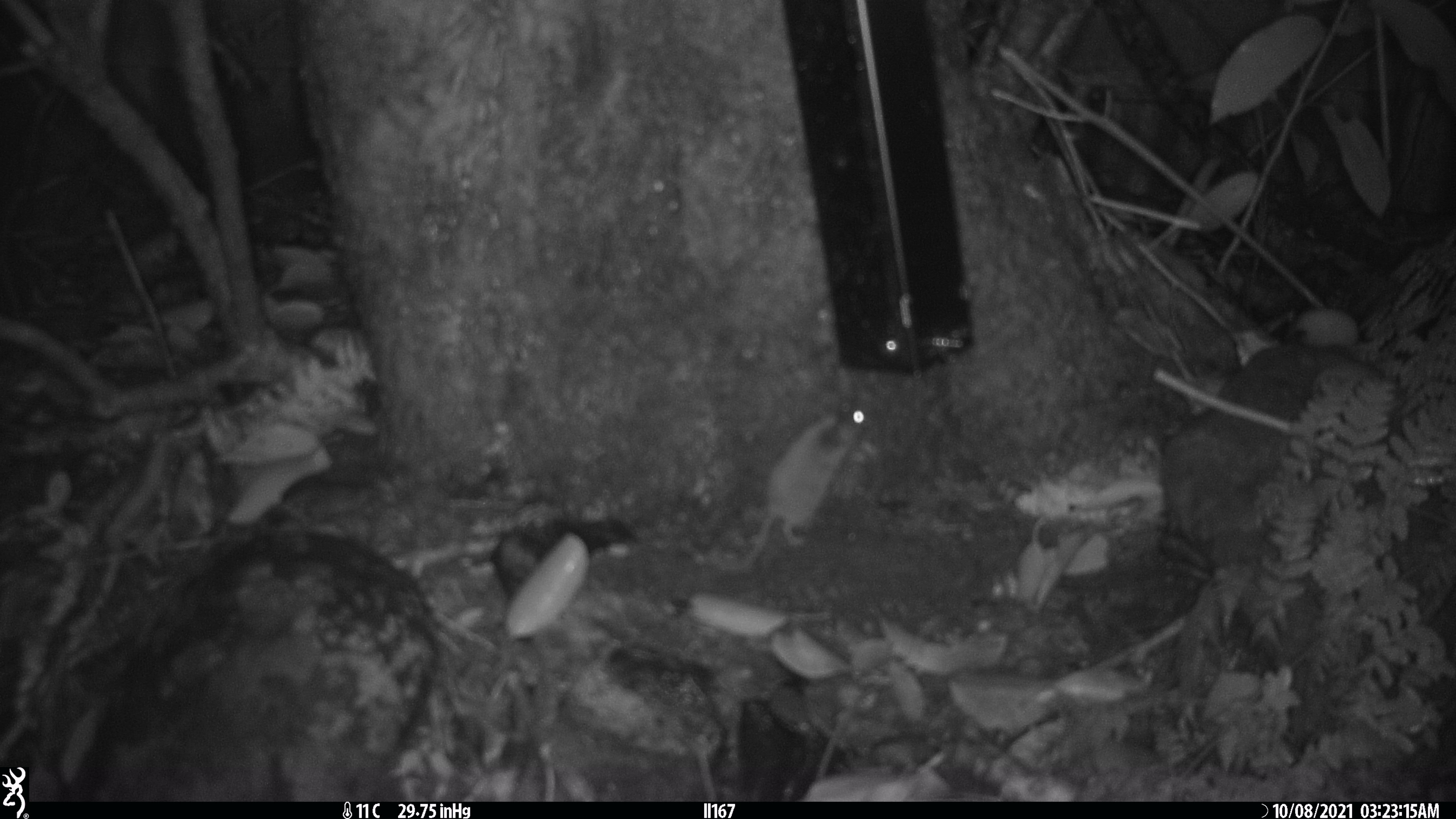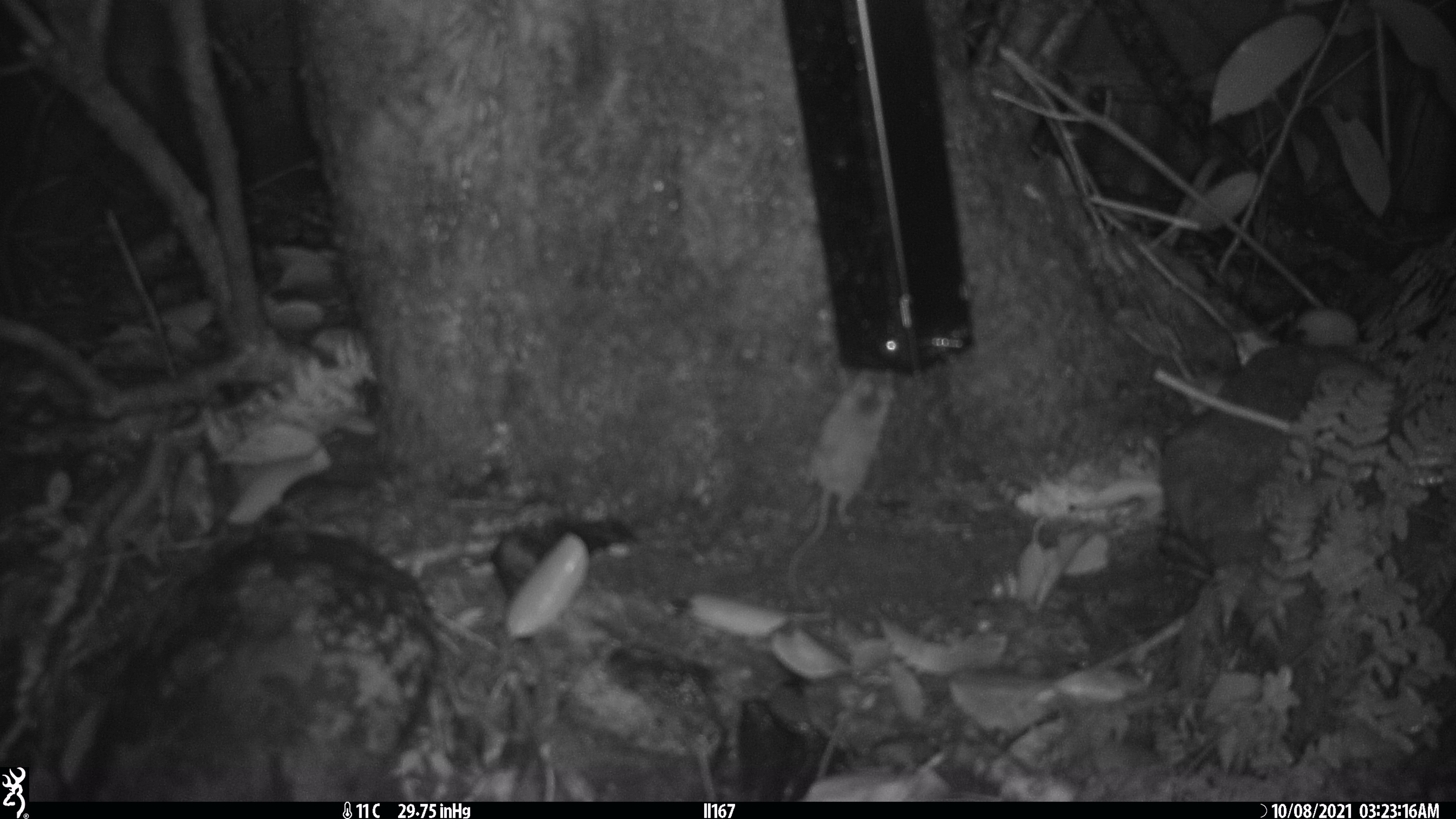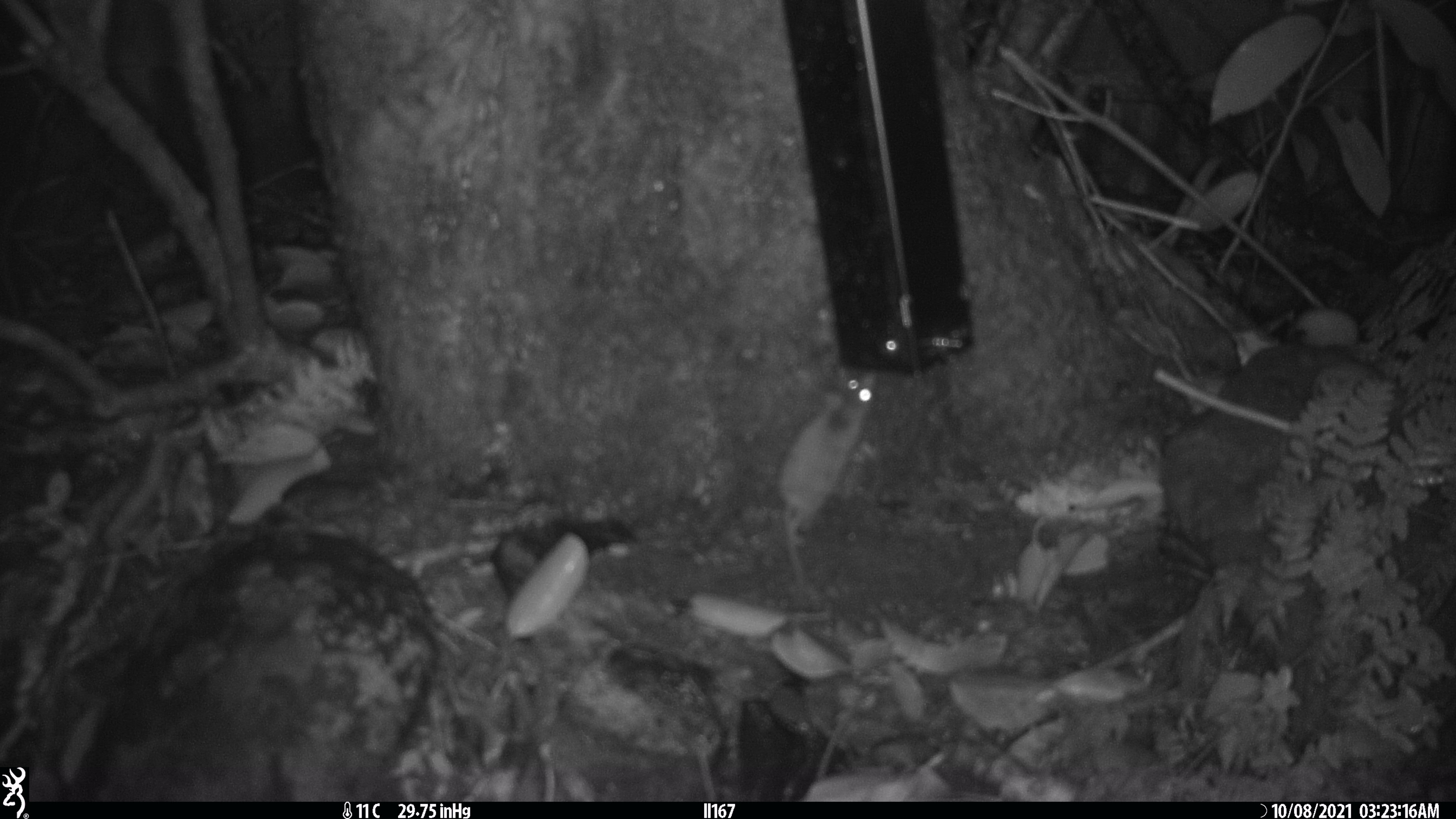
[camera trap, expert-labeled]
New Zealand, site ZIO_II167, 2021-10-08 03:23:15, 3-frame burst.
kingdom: Animalia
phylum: Chordata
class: Mammalia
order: Rodentia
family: Muridae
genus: Mus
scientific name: Mus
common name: mouse